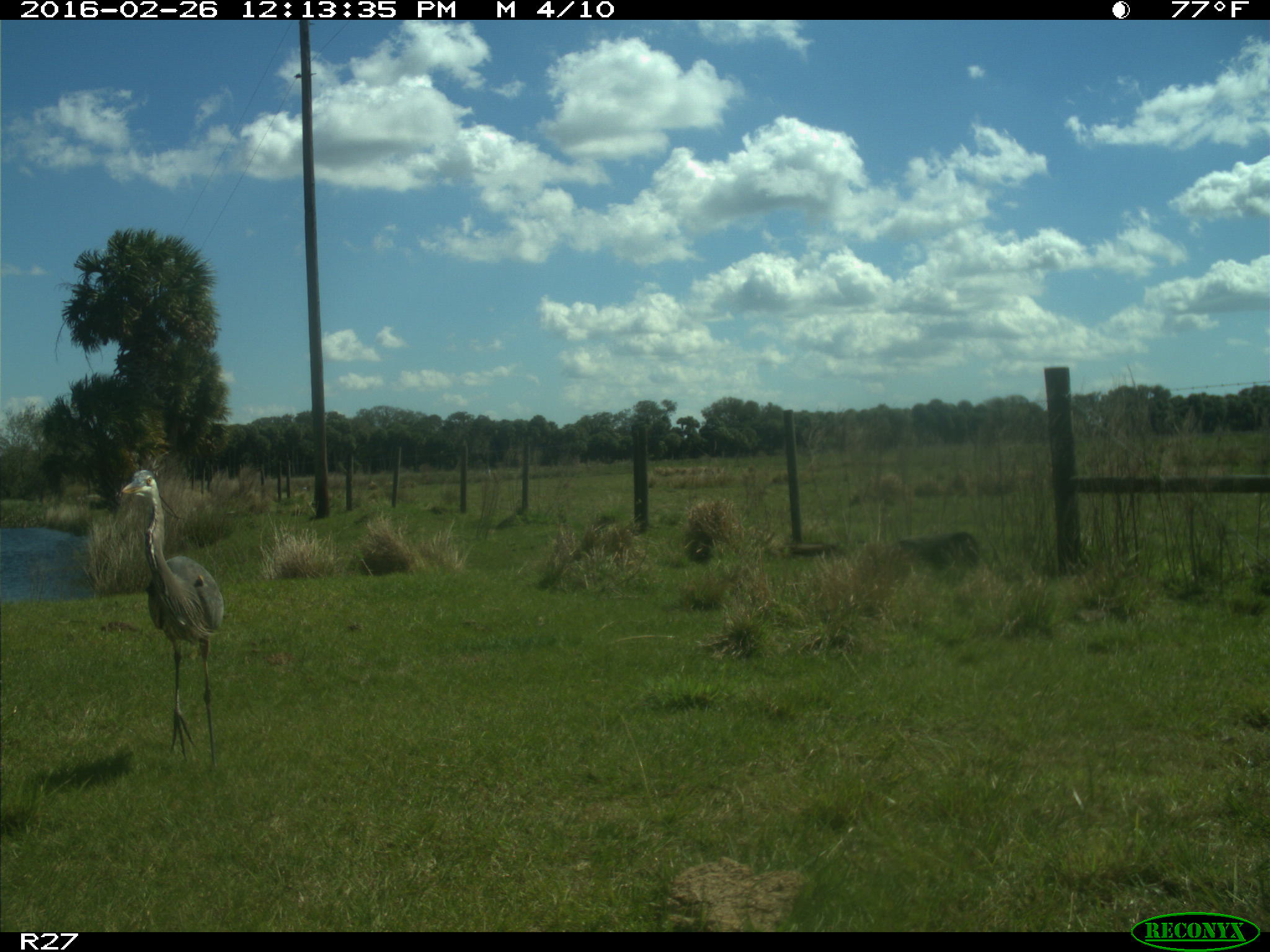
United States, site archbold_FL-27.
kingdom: Animalia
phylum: Chordata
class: Aves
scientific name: Aves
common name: birds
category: unidentified bird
Unidentified bird (birds) (Aves).